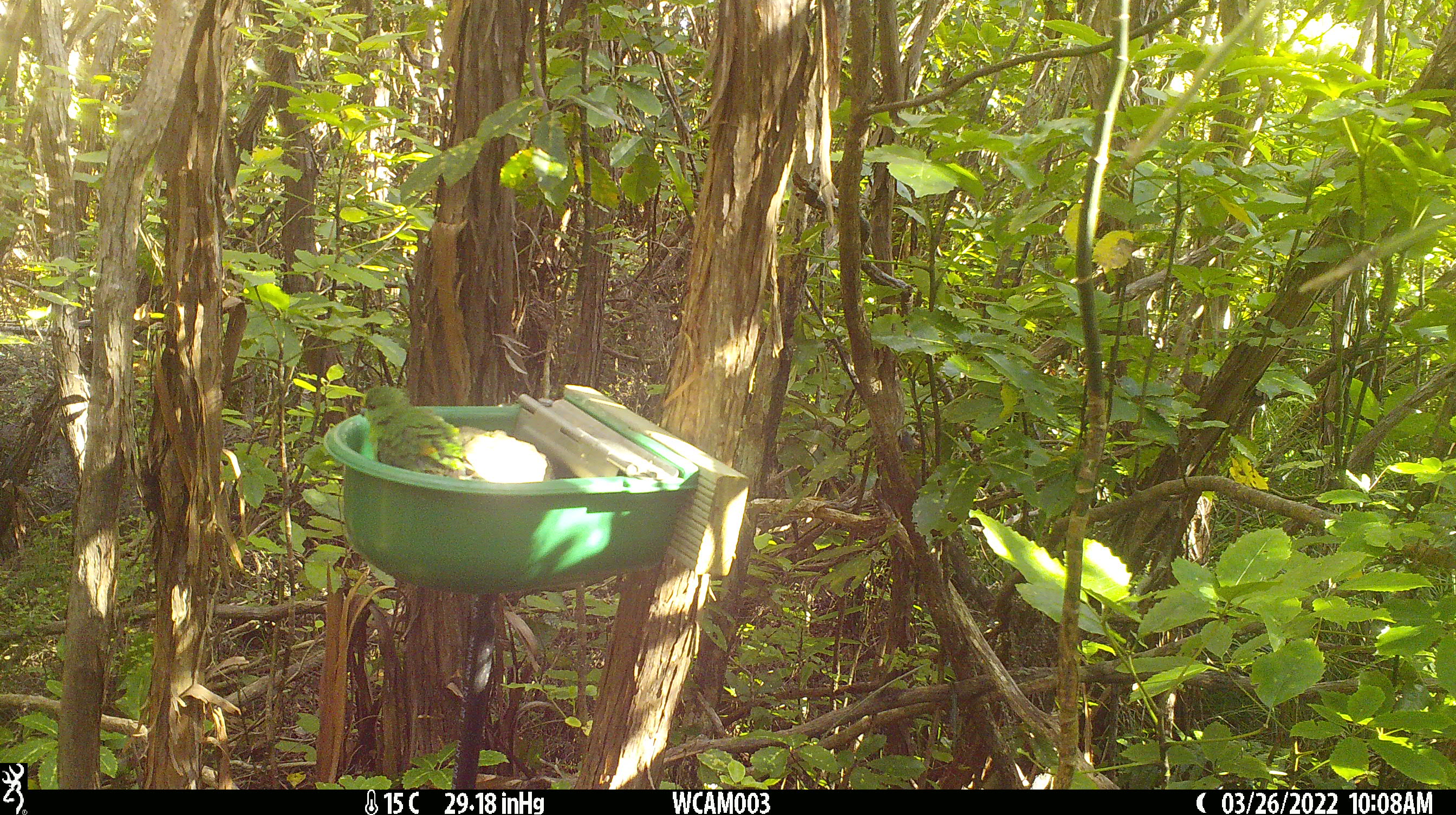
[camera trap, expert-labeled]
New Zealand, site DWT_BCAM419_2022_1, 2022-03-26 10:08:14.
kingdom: Animalia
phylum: Chordata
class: Aves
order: Psittaciformes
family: Psittaculidae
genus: Cyanoramphus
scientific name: Cyanoramphus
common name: parakeet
Parakeet (Cyanoramphus).